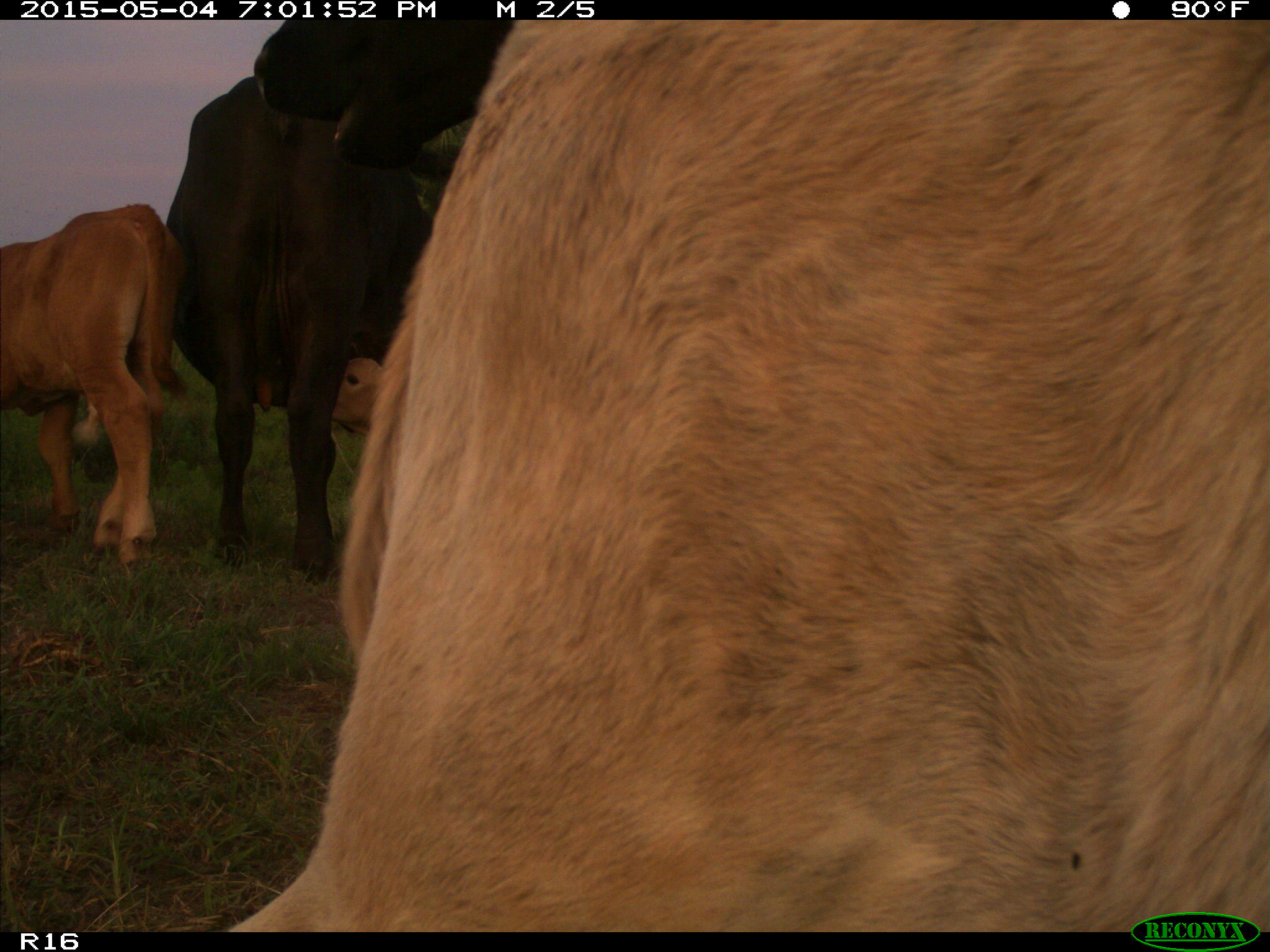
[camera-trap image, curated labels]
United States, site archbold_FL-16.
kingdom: Animalia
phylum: Chordata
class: Mammalia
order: Artiodactyla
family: Bovidae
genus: Bos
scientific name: Bos taurus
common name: domestic cow